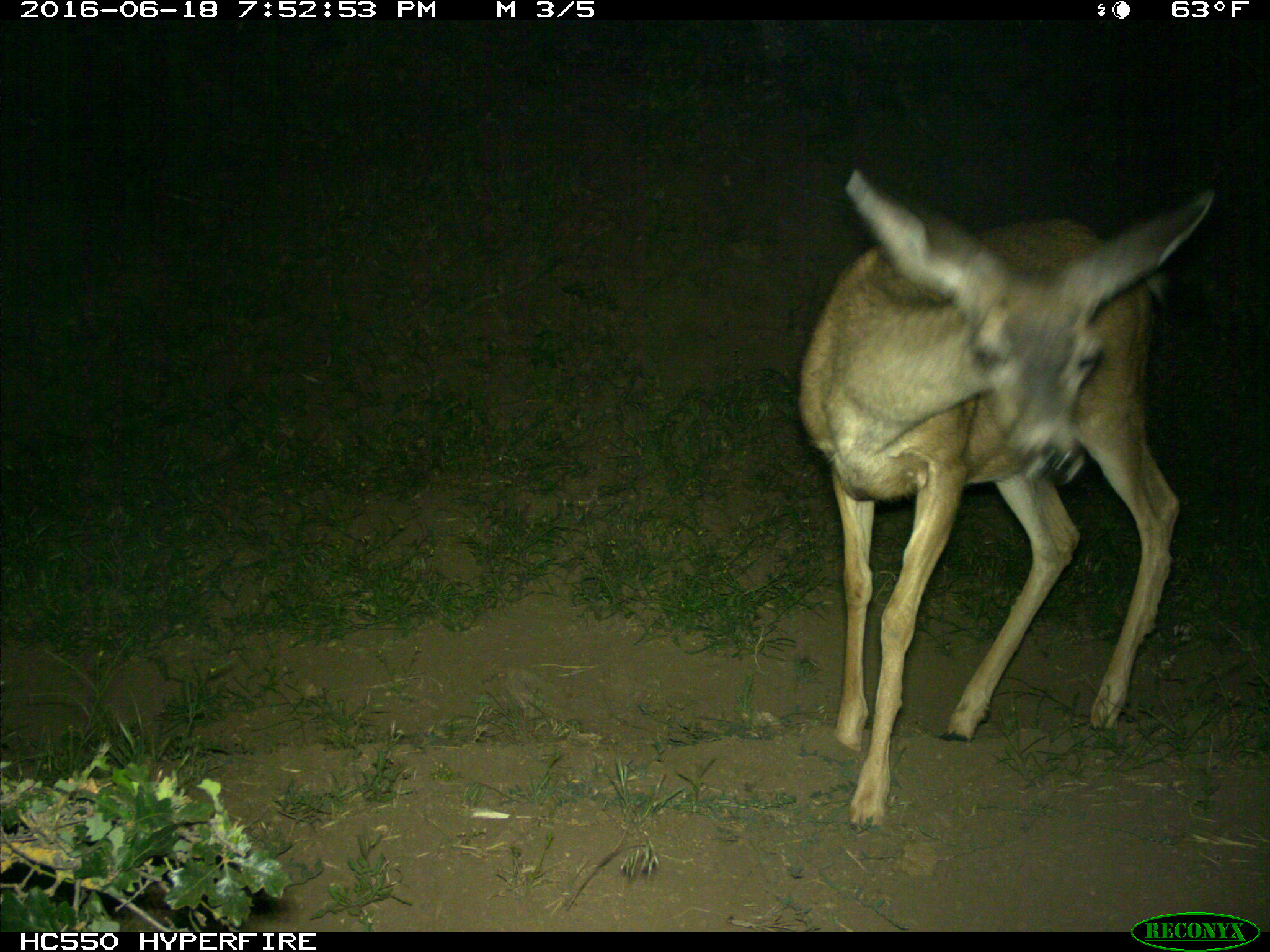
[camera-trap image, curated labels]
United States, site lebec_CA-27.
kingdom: Animalia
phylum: Chordata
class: Mammalia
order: Artiodactyla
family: Cervidae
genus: Odocoileus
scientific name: Odocoileus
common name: deer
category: unidentified deer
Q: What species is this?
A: Unidentified deer (deer) (Odocoileus).